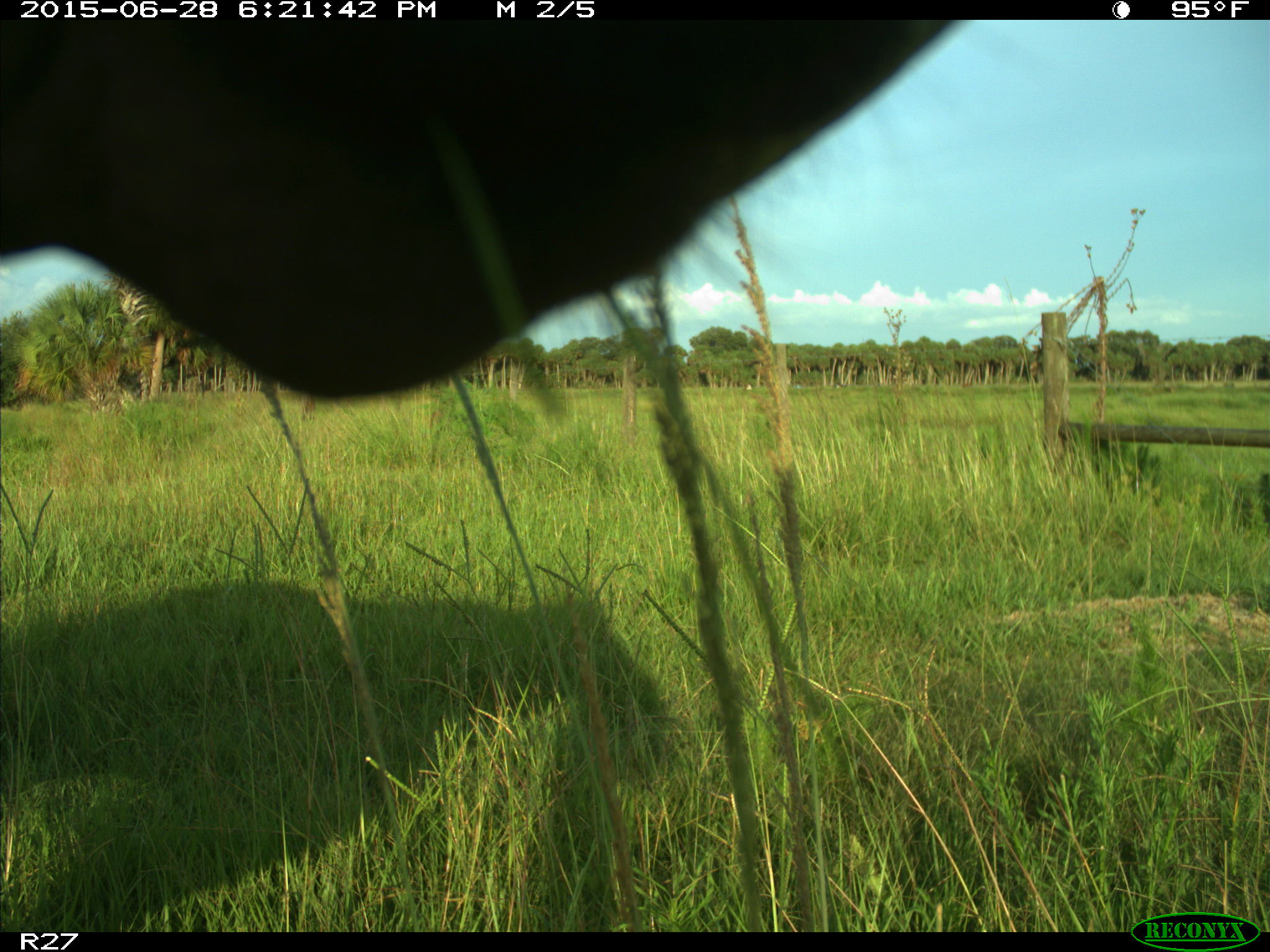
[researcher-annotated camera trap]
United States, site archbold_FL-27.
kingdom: Animalia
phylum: Chordata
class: Mammalia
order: Artiodactyla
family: Bovidae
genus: Bos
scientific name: Bos taurus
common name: domestic cow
Bos taurus (domestic cow).